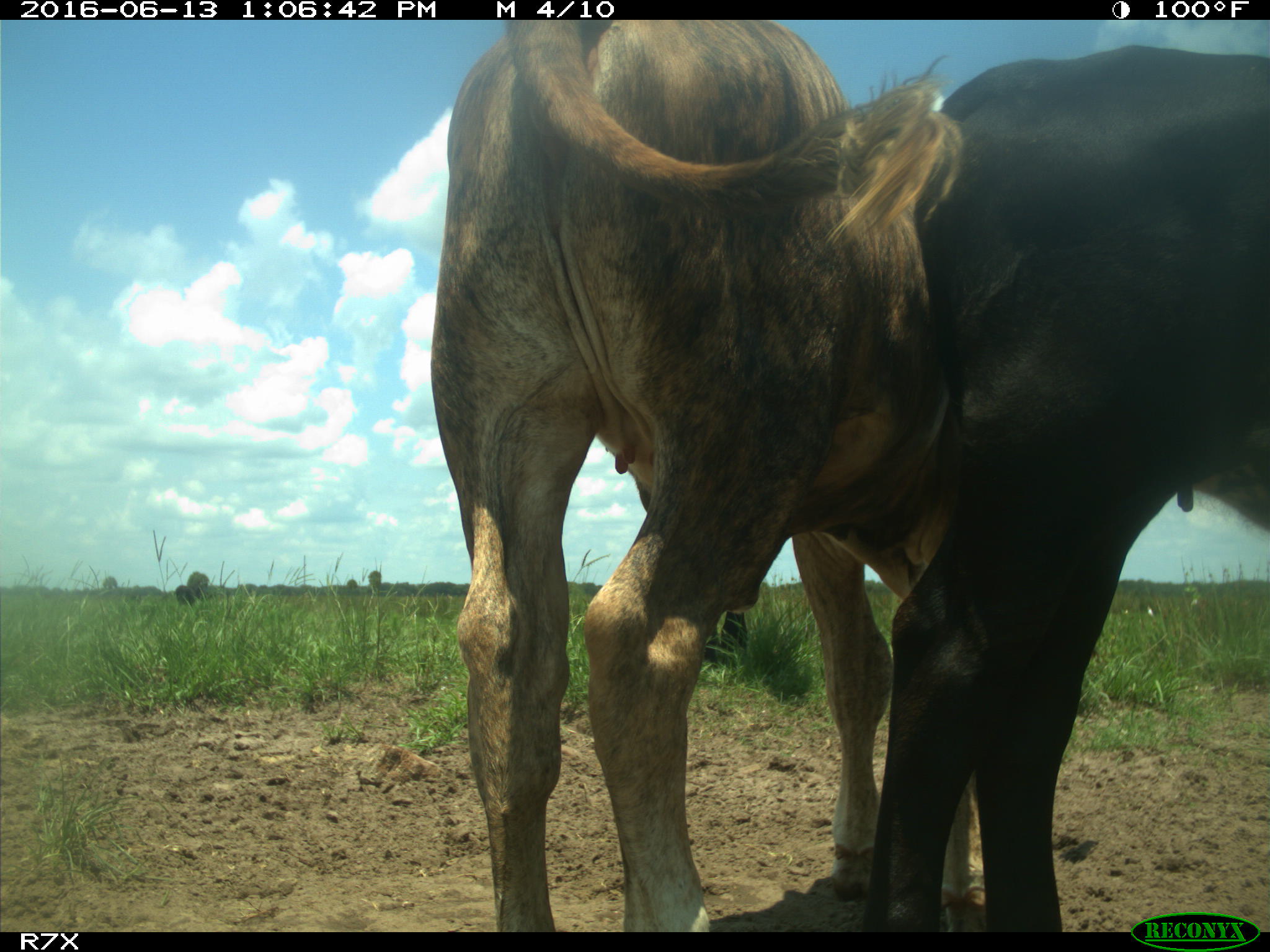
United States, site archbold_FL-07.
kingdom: Animalia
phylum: Chordata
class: Mammalia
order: Artiodactyla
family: Bovidae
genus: Bos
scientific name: Bos taurus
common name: domestic cow